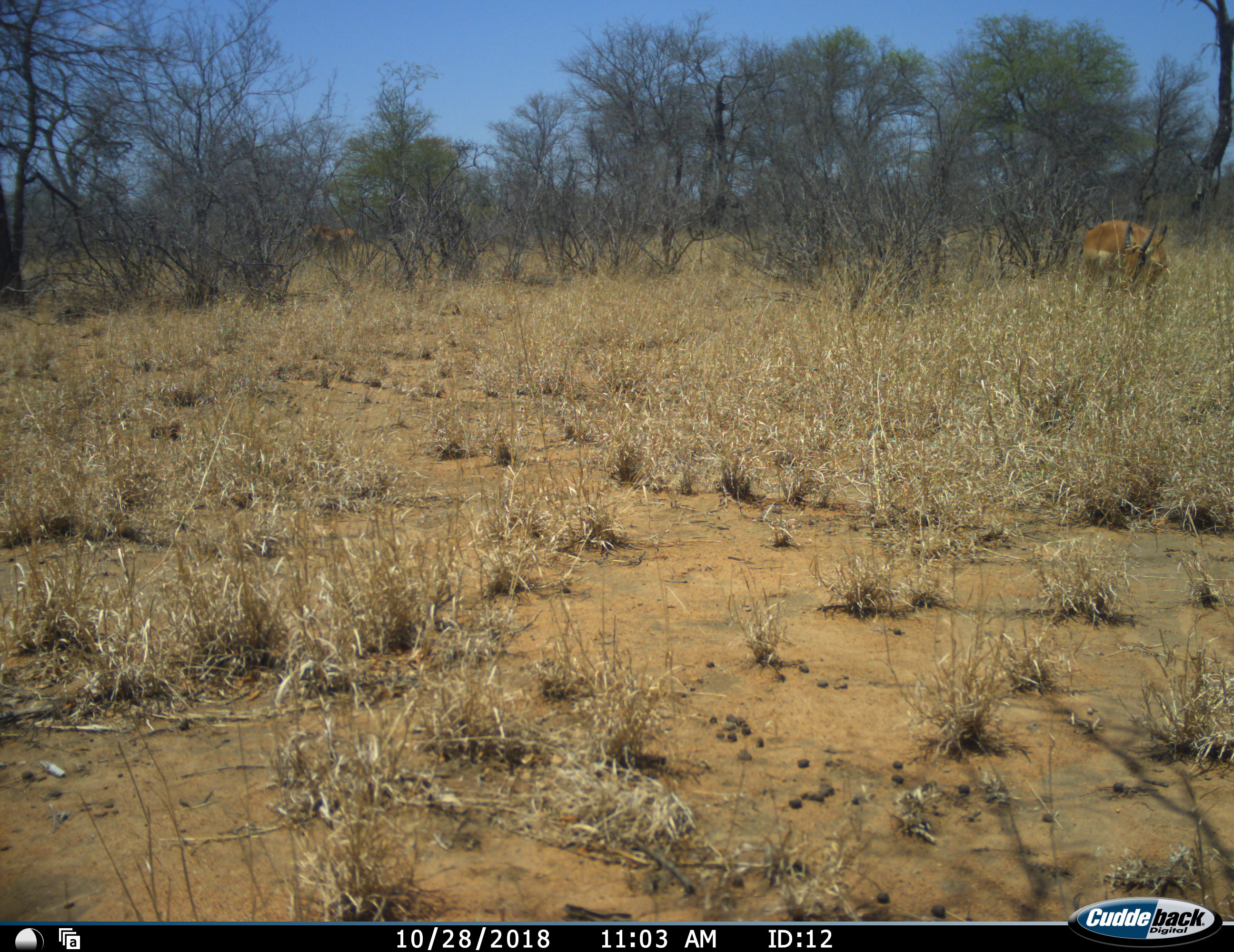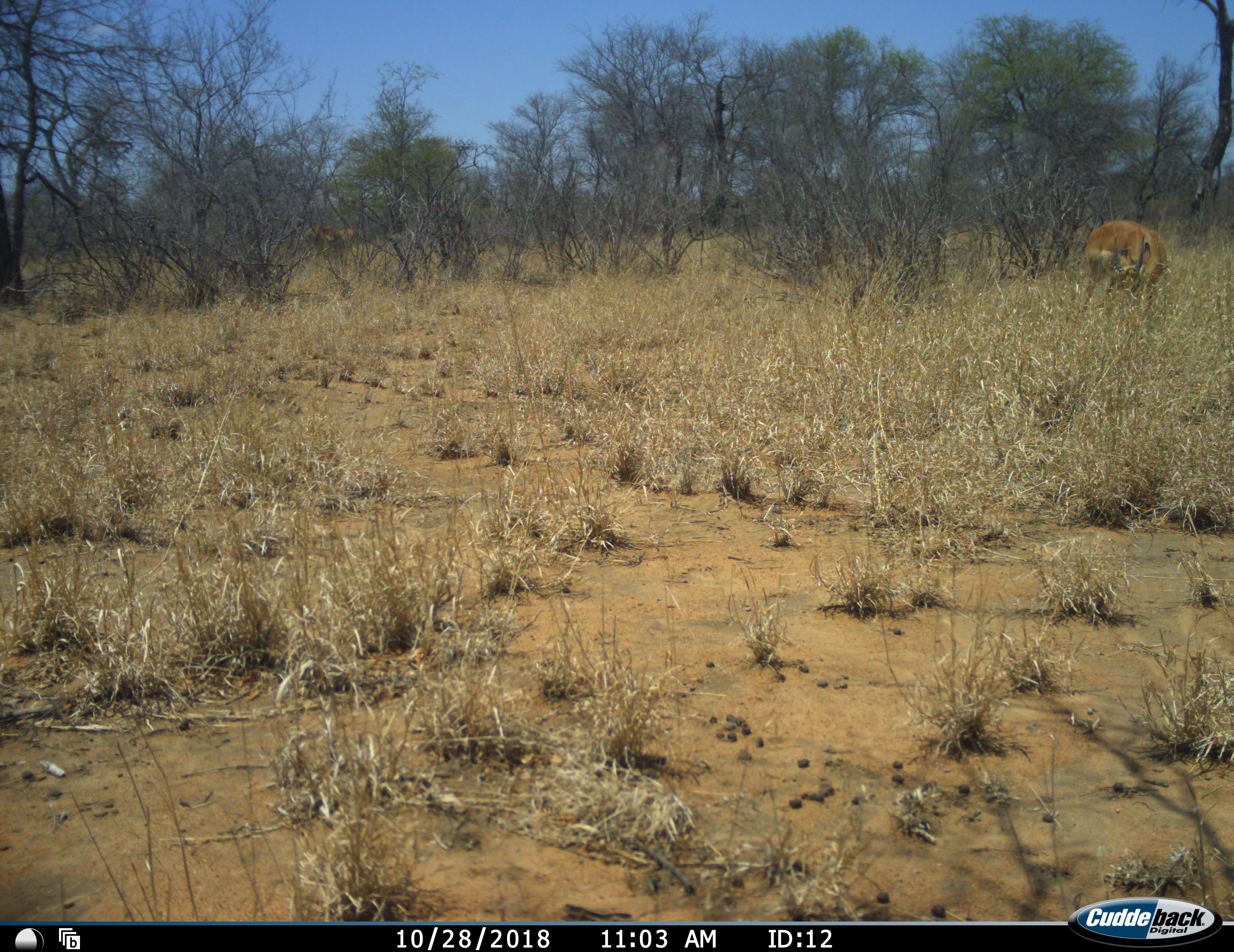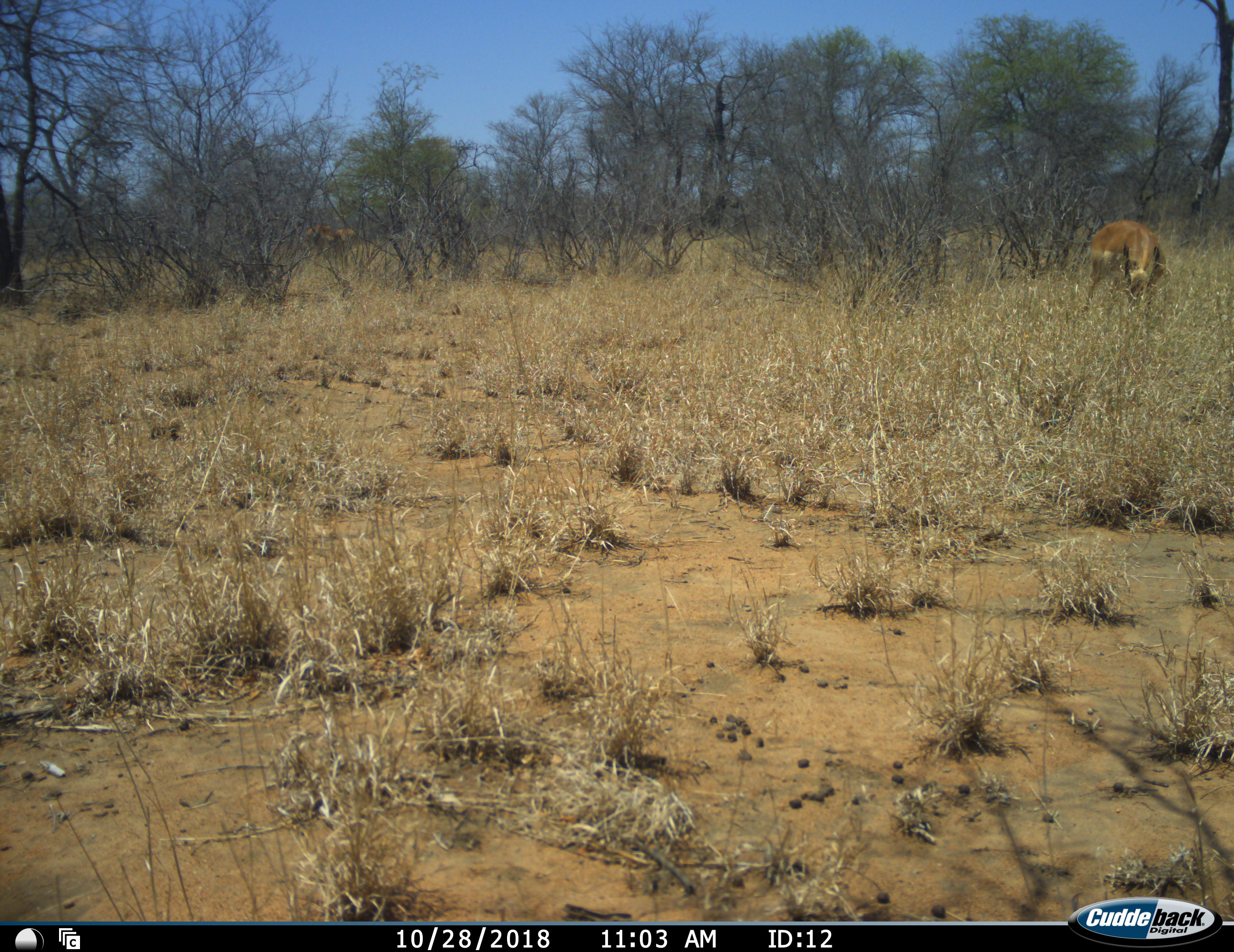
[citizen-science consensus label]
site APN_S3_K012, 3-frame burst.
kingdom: Animalia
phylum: Chordata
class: Mammalia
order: Artiodactyla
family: Bovidae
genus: Aepyceros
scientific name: Aepyceros melampus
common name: impala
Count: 1.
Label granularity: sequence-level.